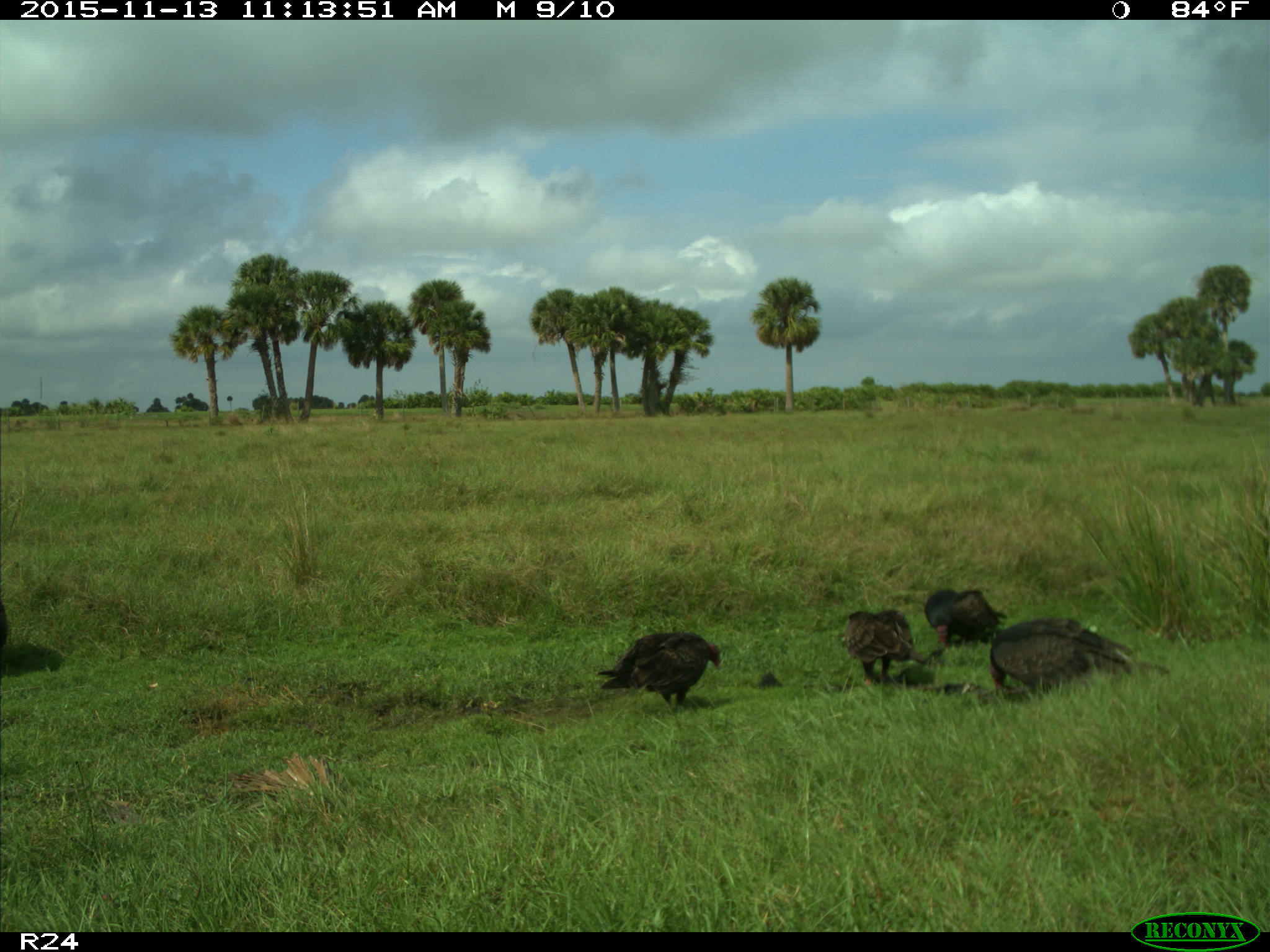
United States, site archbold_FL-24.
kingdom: Animalia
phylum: Chordata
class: Aves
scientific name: Aves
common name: birds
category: unidentified bird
Unidentified bird (birds) (Aves).